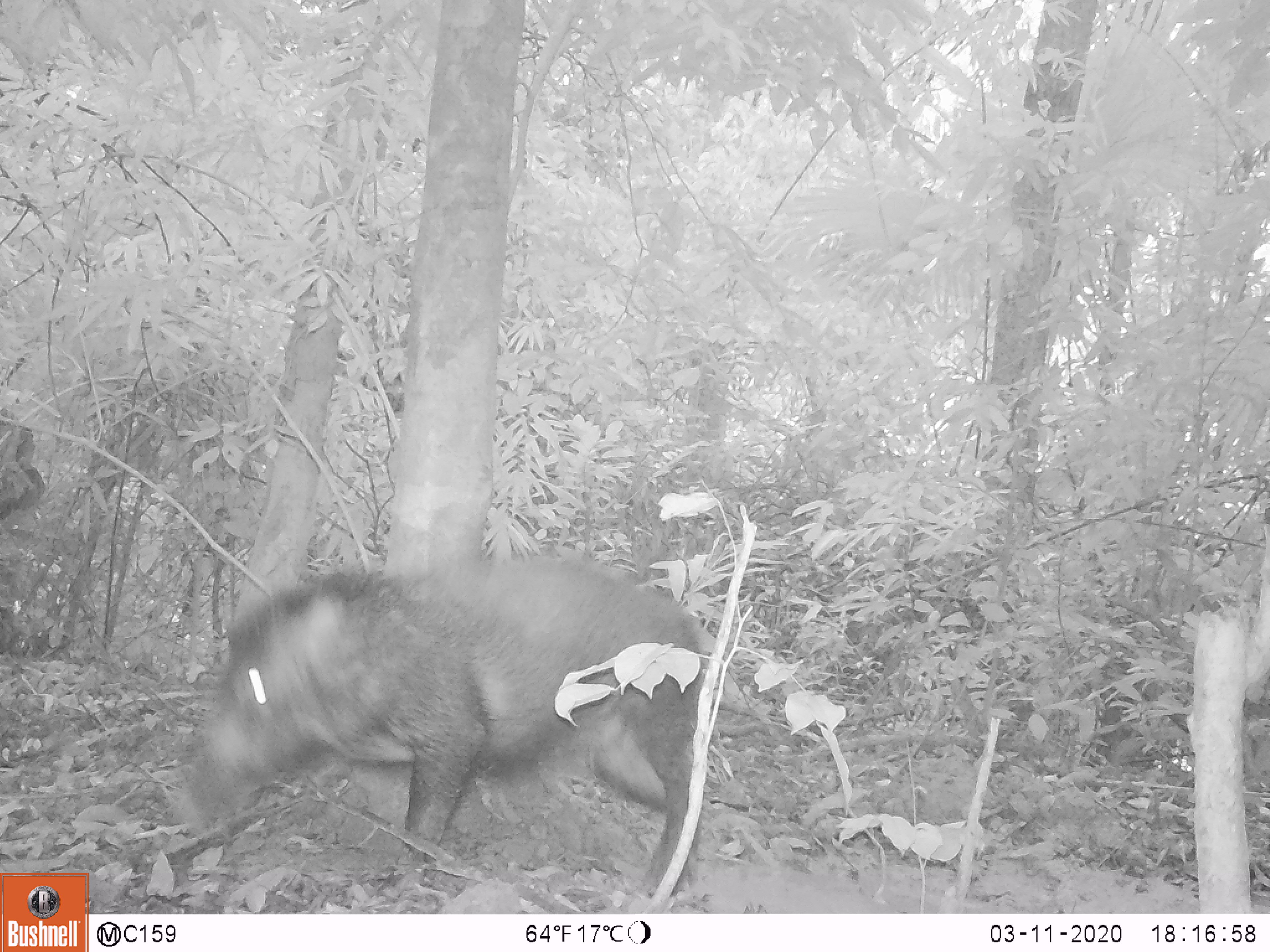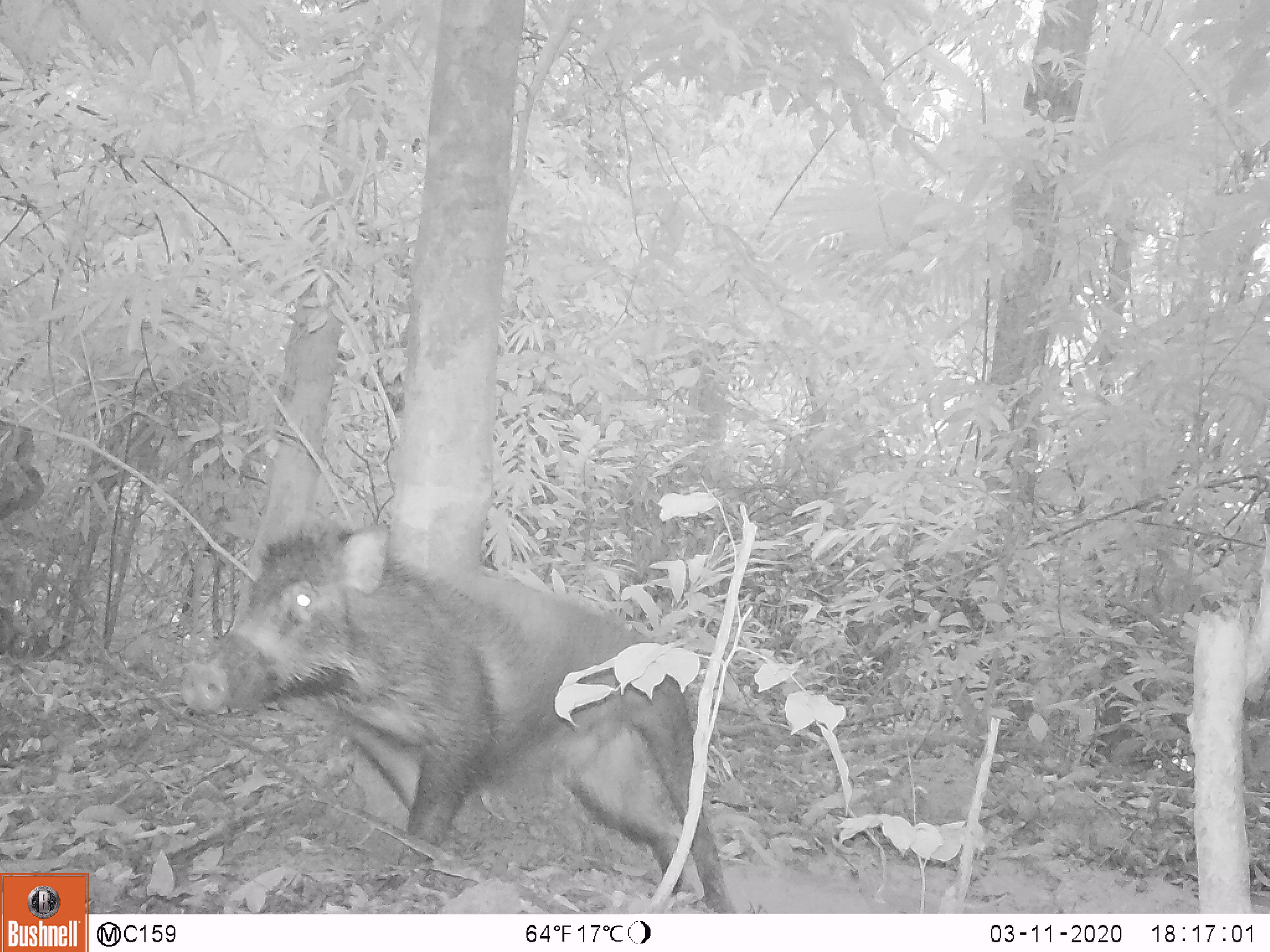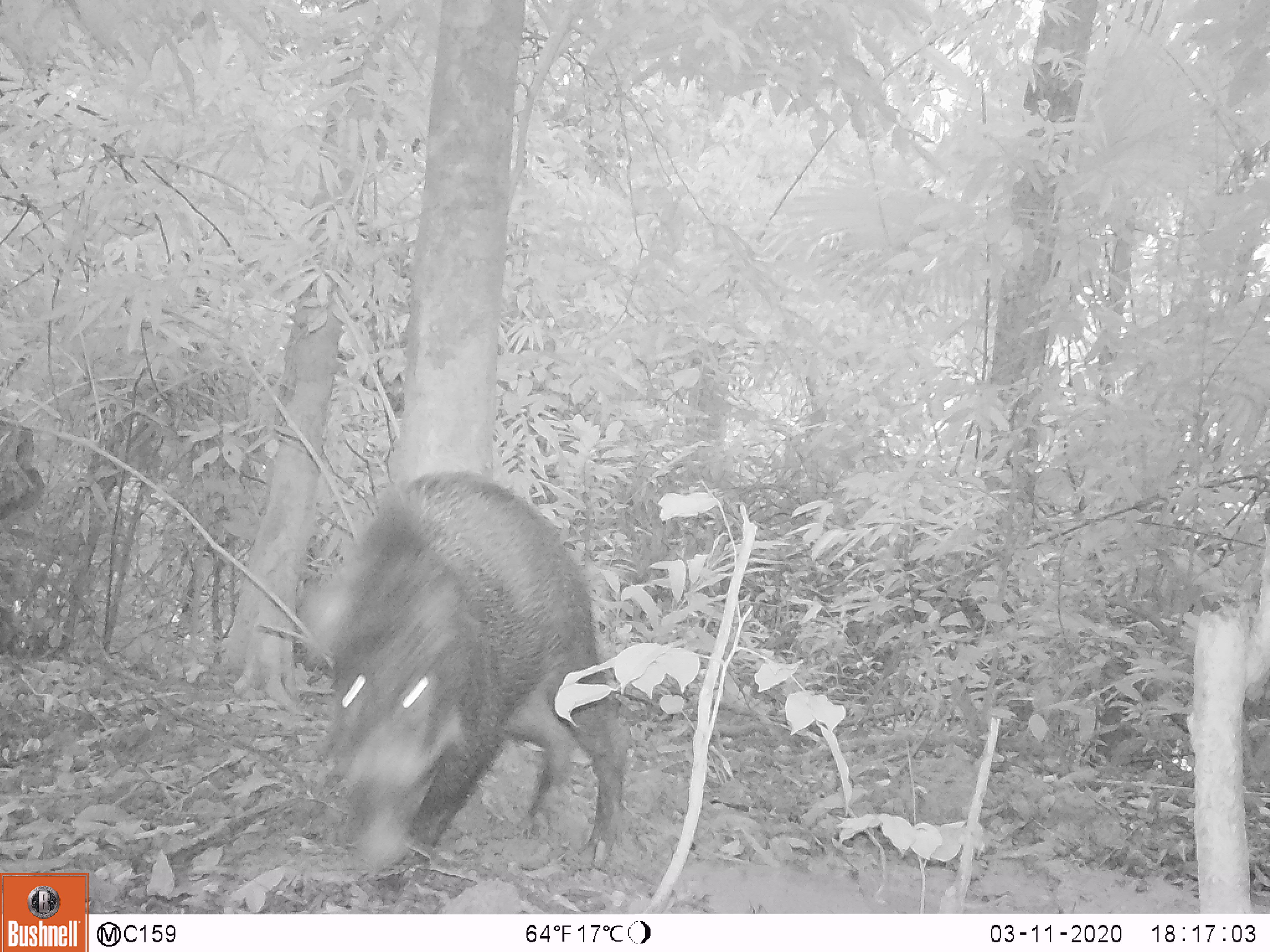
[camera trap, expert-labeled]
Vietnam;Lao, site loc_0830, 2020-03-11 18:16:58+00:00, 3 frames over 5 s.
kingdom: Animalia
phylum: Chordata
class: Mammalia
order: Artiodactyla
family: Suidae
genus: Sus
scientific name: Sus scrofa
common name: eurasian wild pig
Eurasian wild pig (Sus scrofa). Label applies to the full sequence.